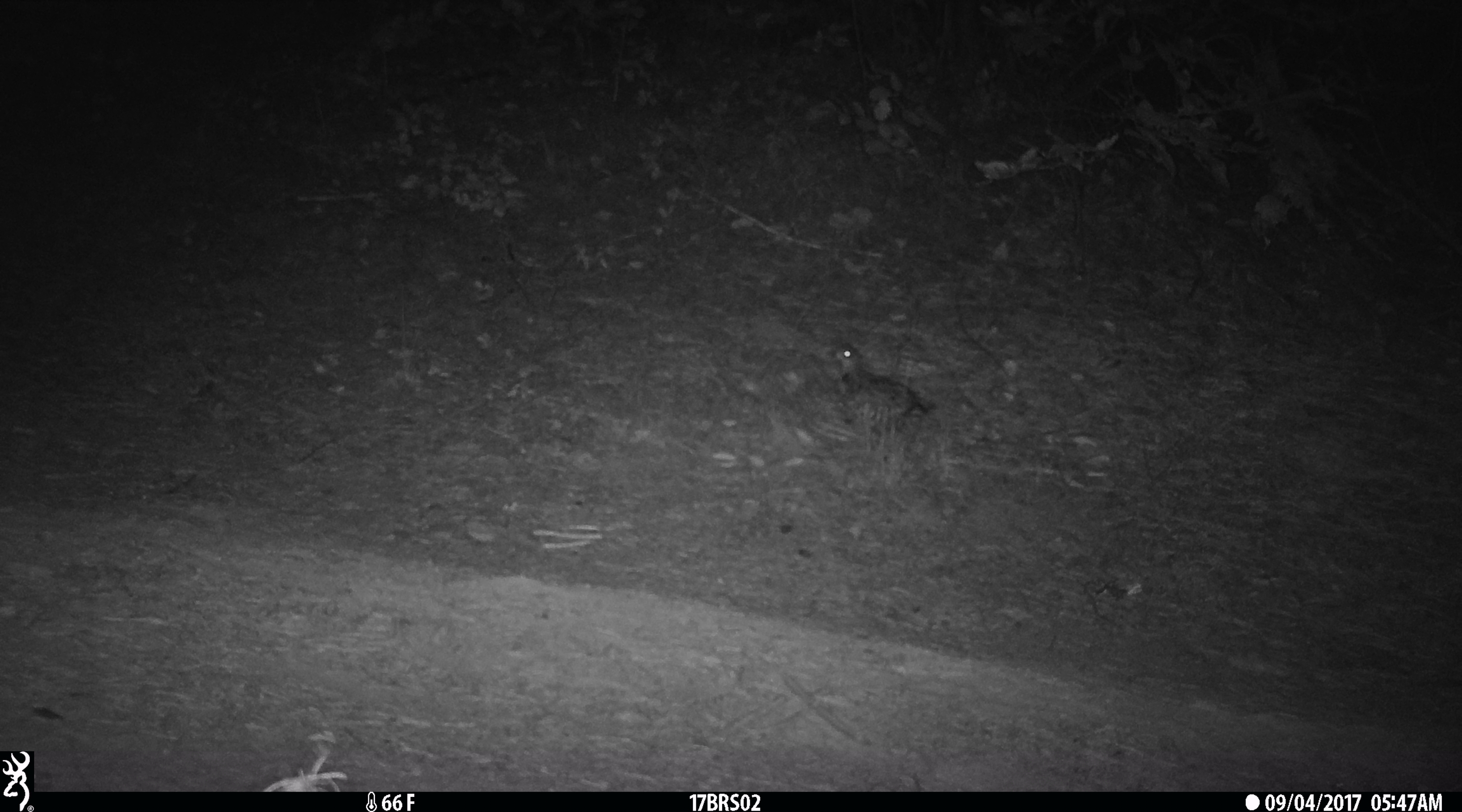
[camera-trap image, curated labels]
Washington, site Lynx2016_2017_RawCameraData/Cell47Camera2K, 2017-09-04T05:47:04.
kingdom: Animalia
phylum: Chordata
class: Aves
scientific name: Aves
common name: birds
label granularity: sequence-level